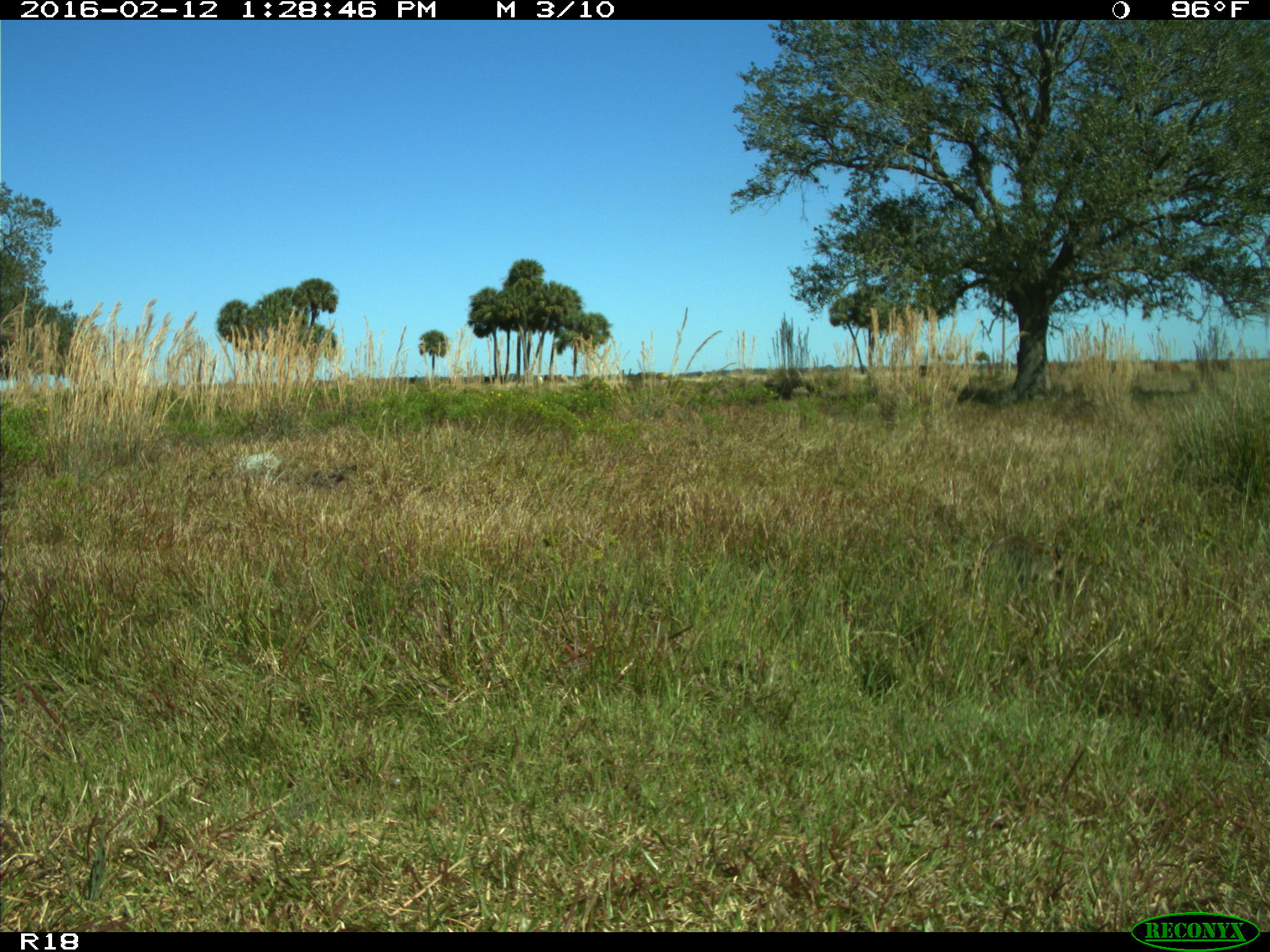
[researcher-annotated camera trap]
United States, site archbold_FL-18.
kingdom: Animalia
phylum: Chordata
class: Mammalia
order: Carnivora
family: Procyonidae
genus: Procyon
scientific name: Procyon lotor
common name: common raccoon